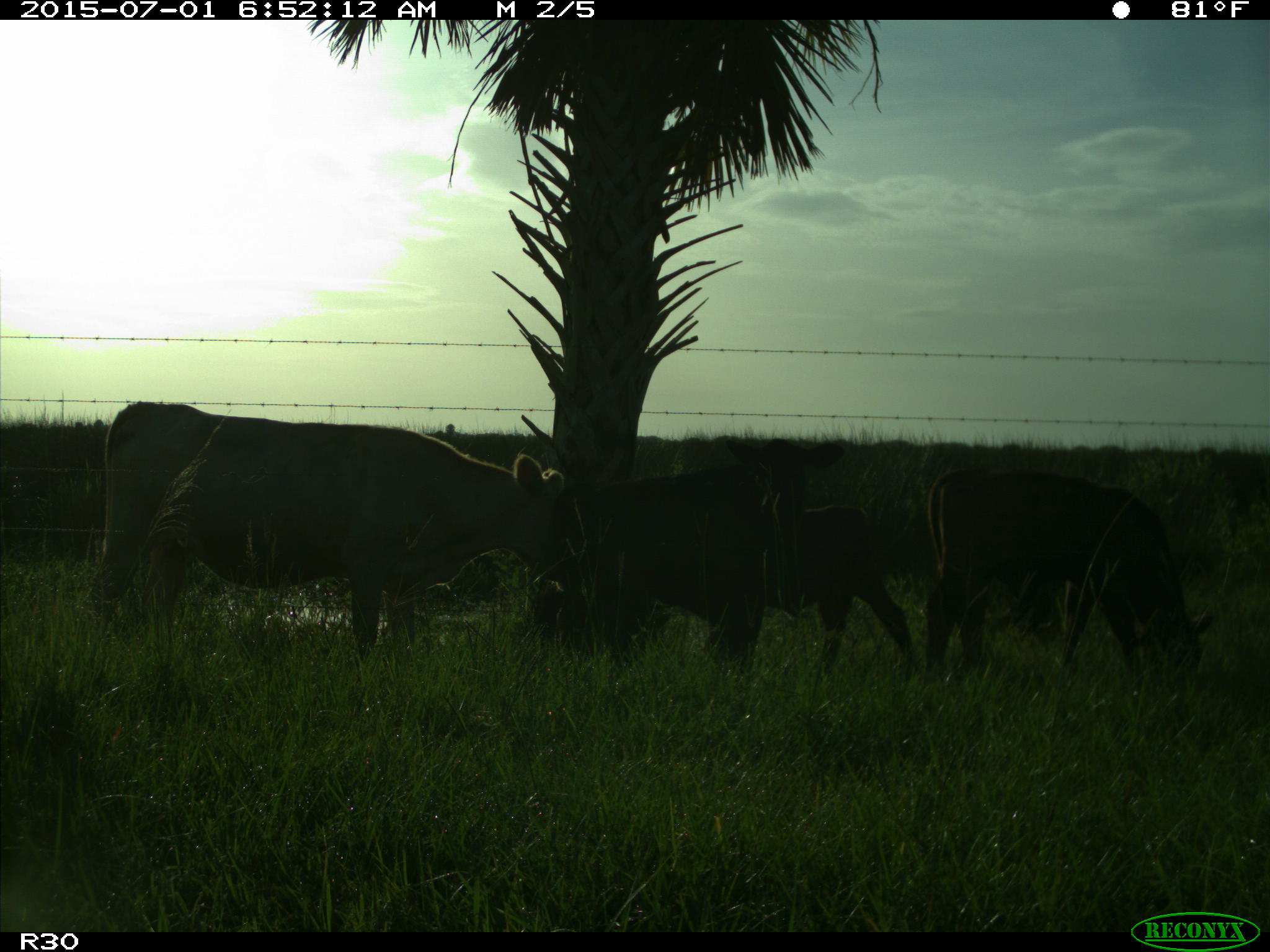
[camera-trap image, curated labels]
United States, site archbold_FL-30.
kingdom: Animalia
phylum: Chordata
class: Mammalia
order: Artiodactyla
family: Bovidae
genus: Bos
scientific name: Bos taurus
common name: domestic cow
Bos taurus (domestic cow).